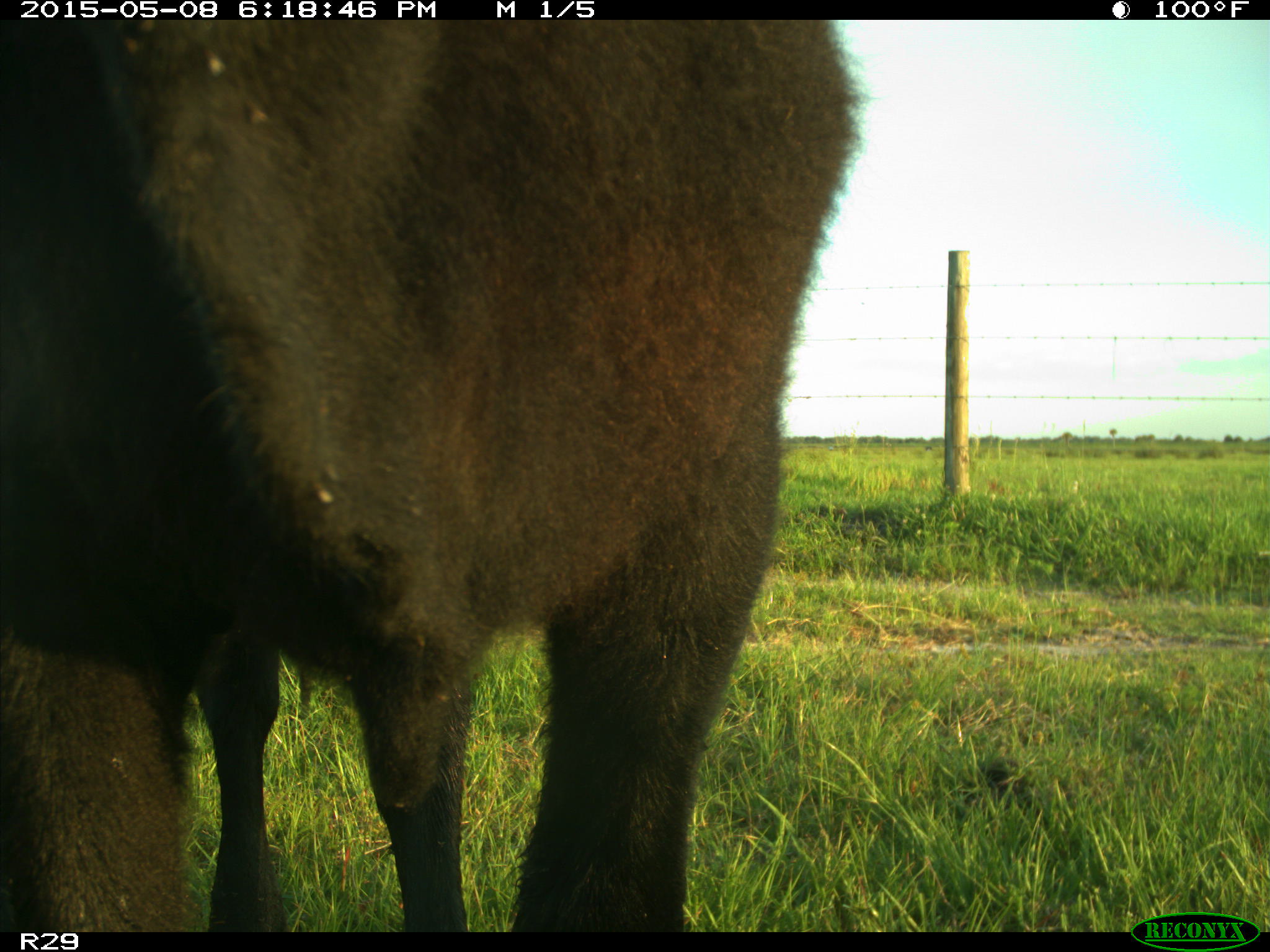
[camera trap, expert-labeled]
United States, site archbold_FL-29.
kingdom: Animalia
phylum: Chordata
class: Mammalia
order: Artiodactyla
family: Bovidae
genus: Bos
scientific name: Bos taurus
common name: domestic cow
Bos taurus (domestic cow).